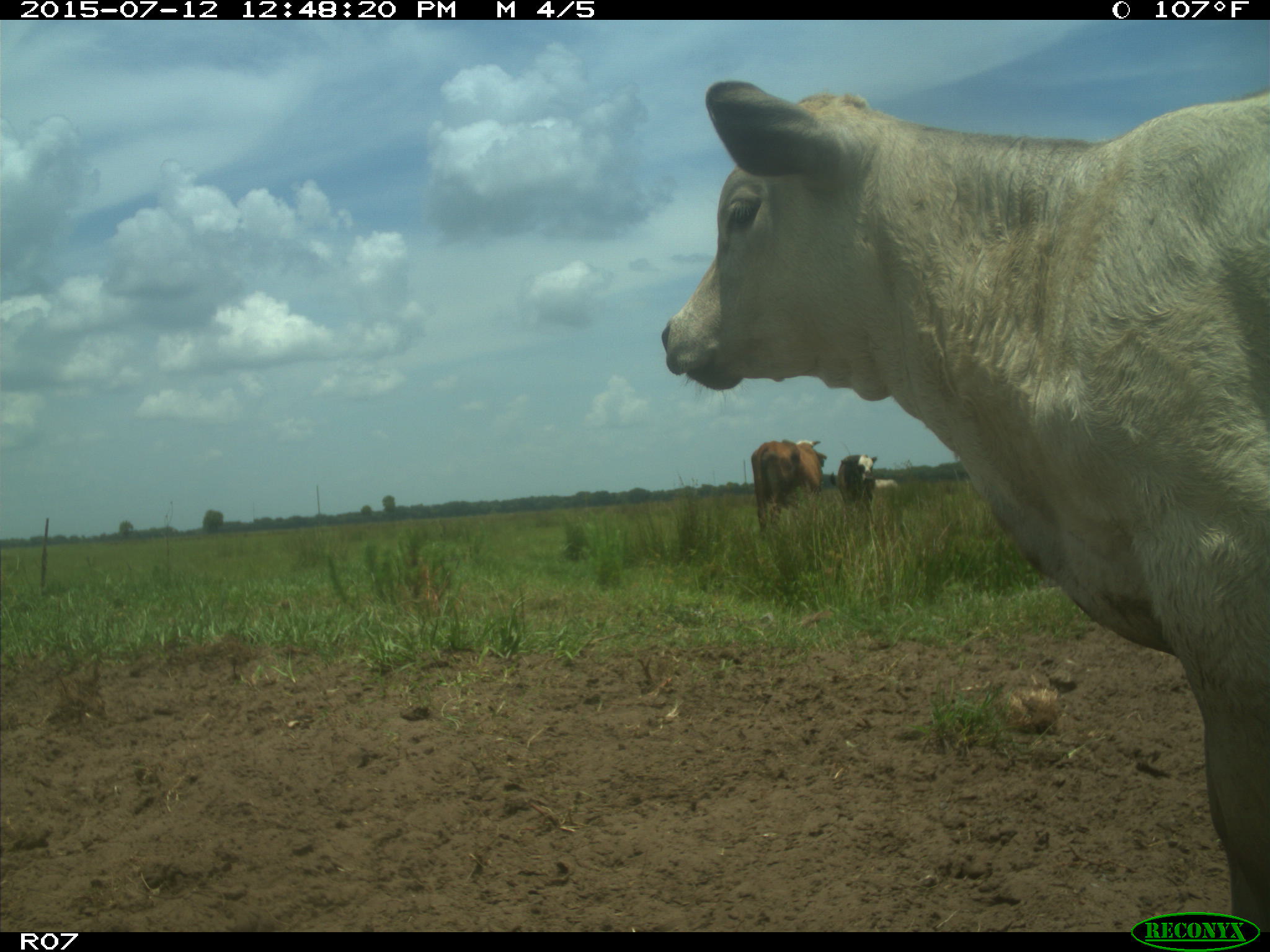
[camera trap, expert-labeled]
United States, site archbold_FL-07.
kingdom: Animalia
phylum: Chordata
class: Mammalia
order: Artiodactyla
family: Bovidae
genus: Bos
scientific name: Bos taurus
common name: domestic cow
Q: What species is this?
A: Bos taurus (domestic cow).